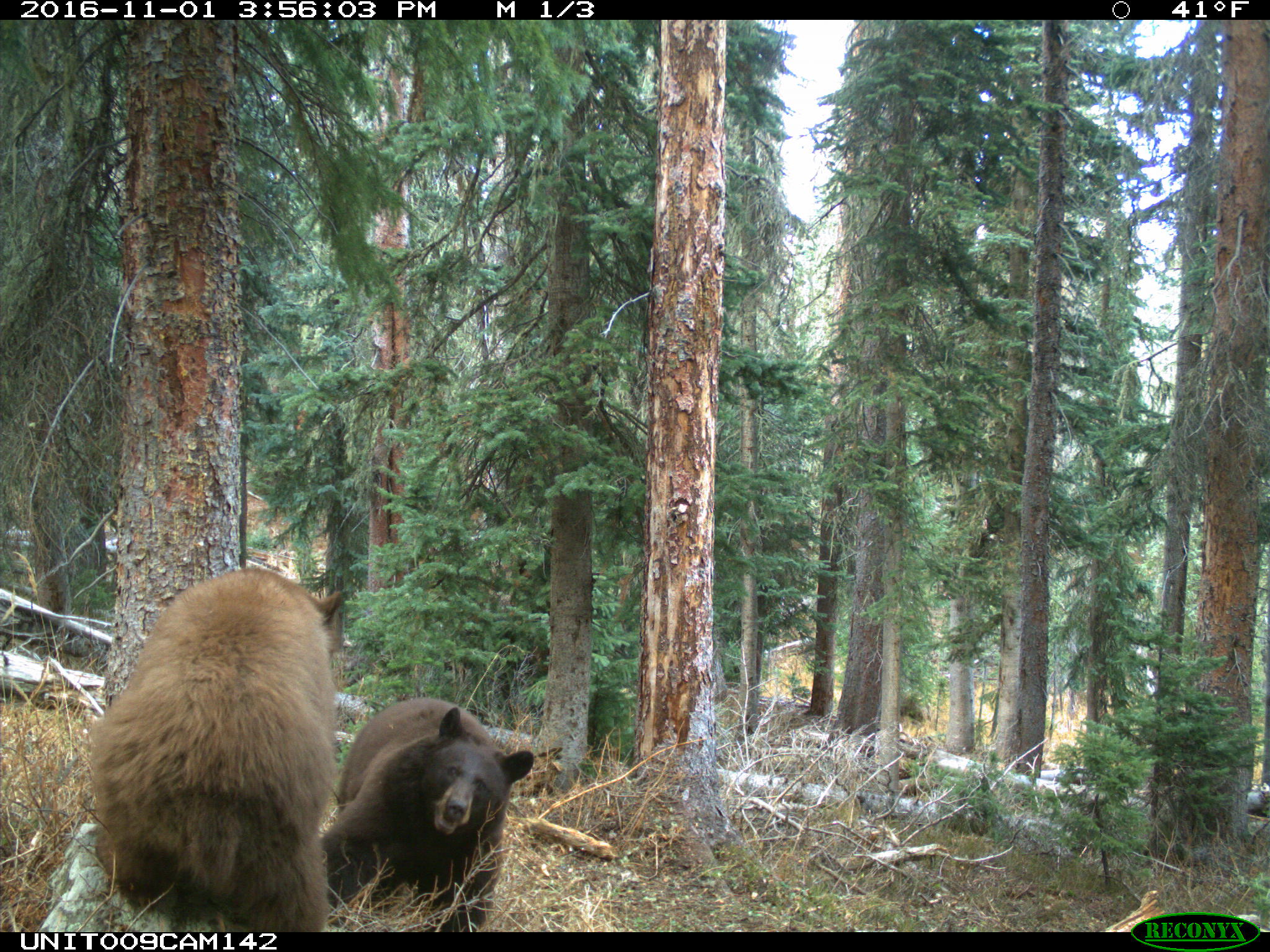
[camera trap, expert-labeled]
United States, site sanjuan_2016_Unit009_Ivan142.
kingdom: Animalia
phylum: Chordata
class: Mammalia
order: Carnivora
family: Ursidae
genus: Ursus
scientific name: Ursus americanus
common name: american black bear